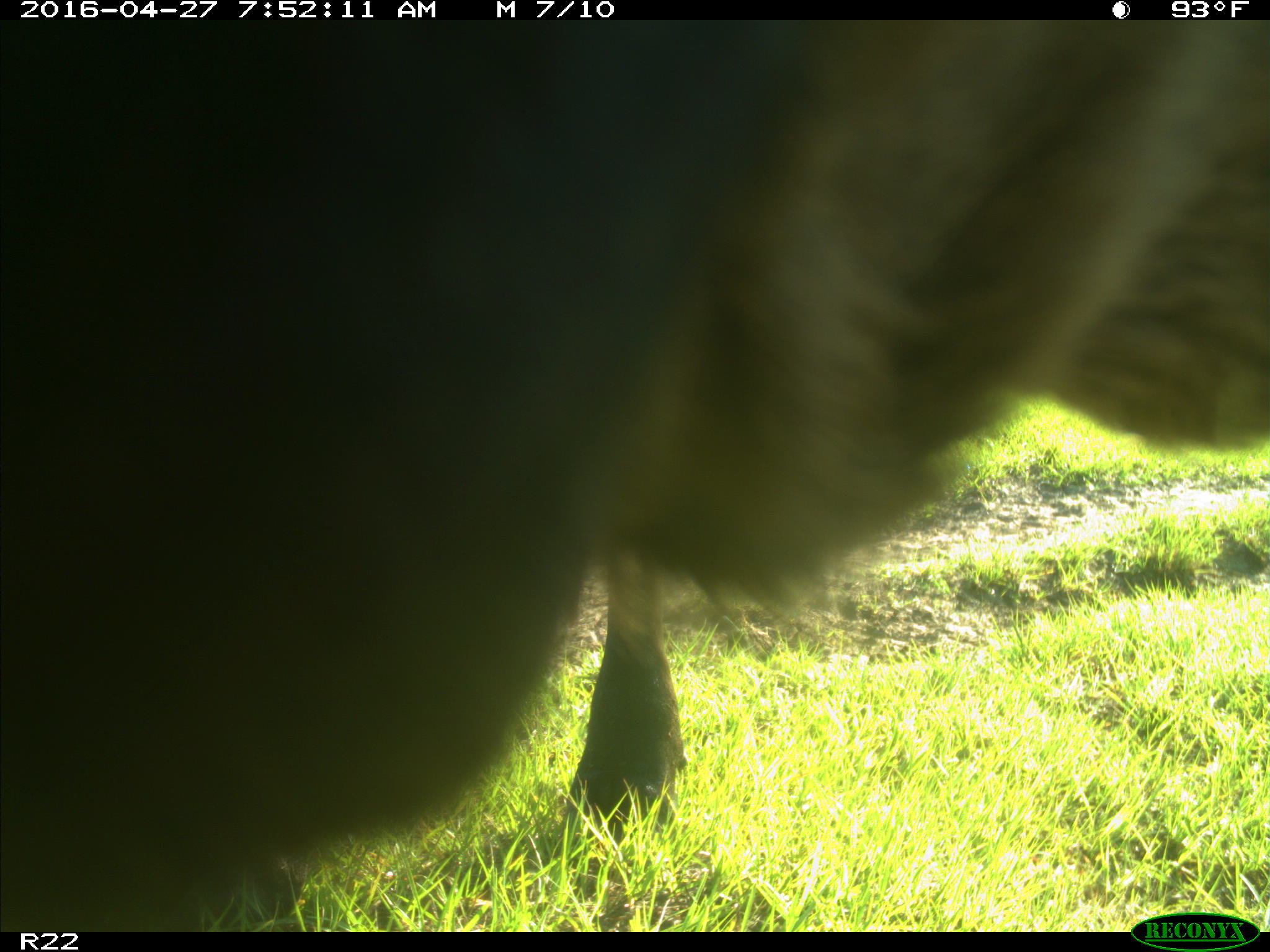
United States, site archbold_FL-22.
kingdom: Animalia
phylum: Chordata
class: Mammalia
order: Artiodactyla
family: Bovidae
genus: Bos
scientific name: Bos taurus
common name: domestic cow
Bos taurus (domestic cow).